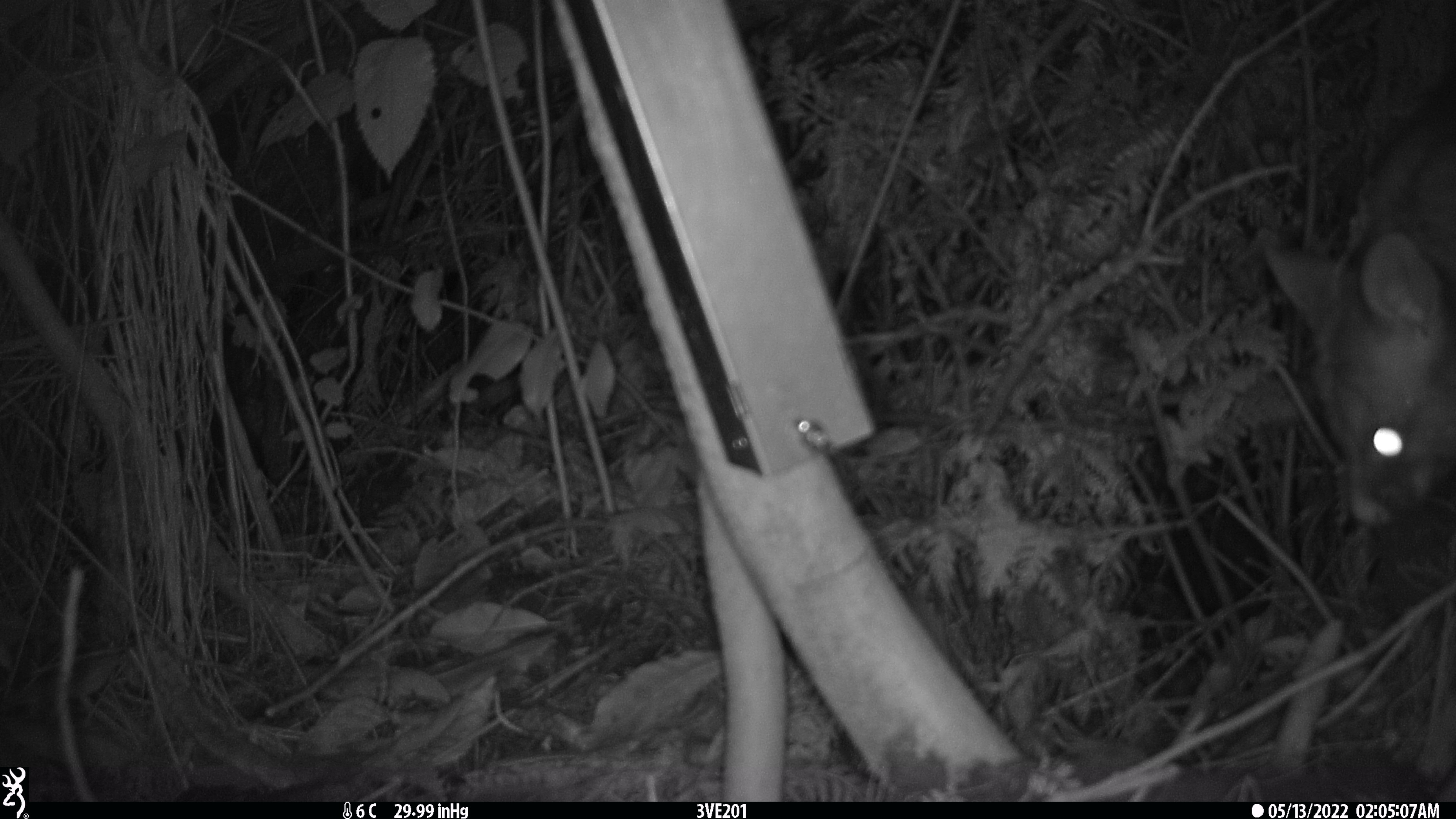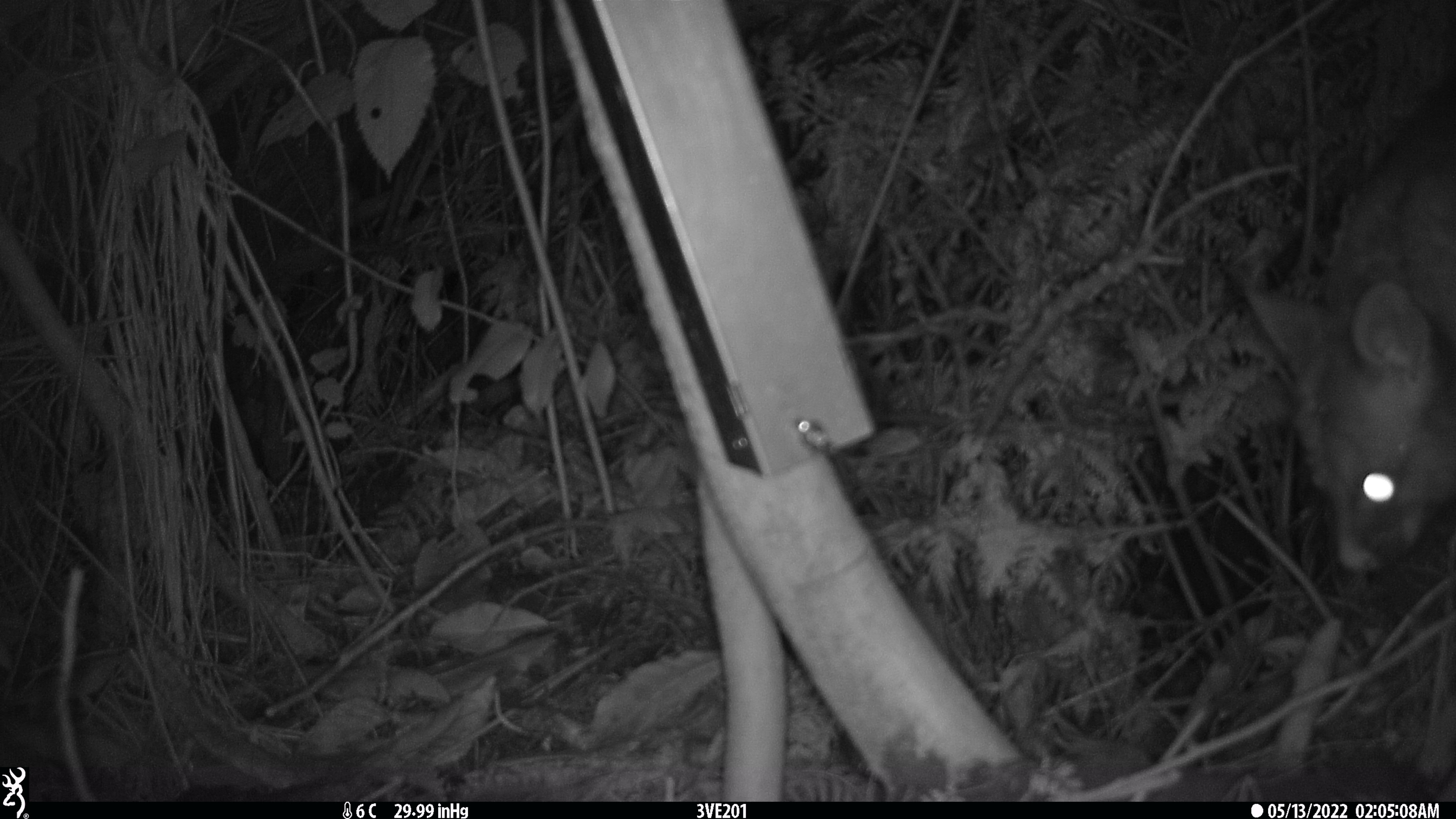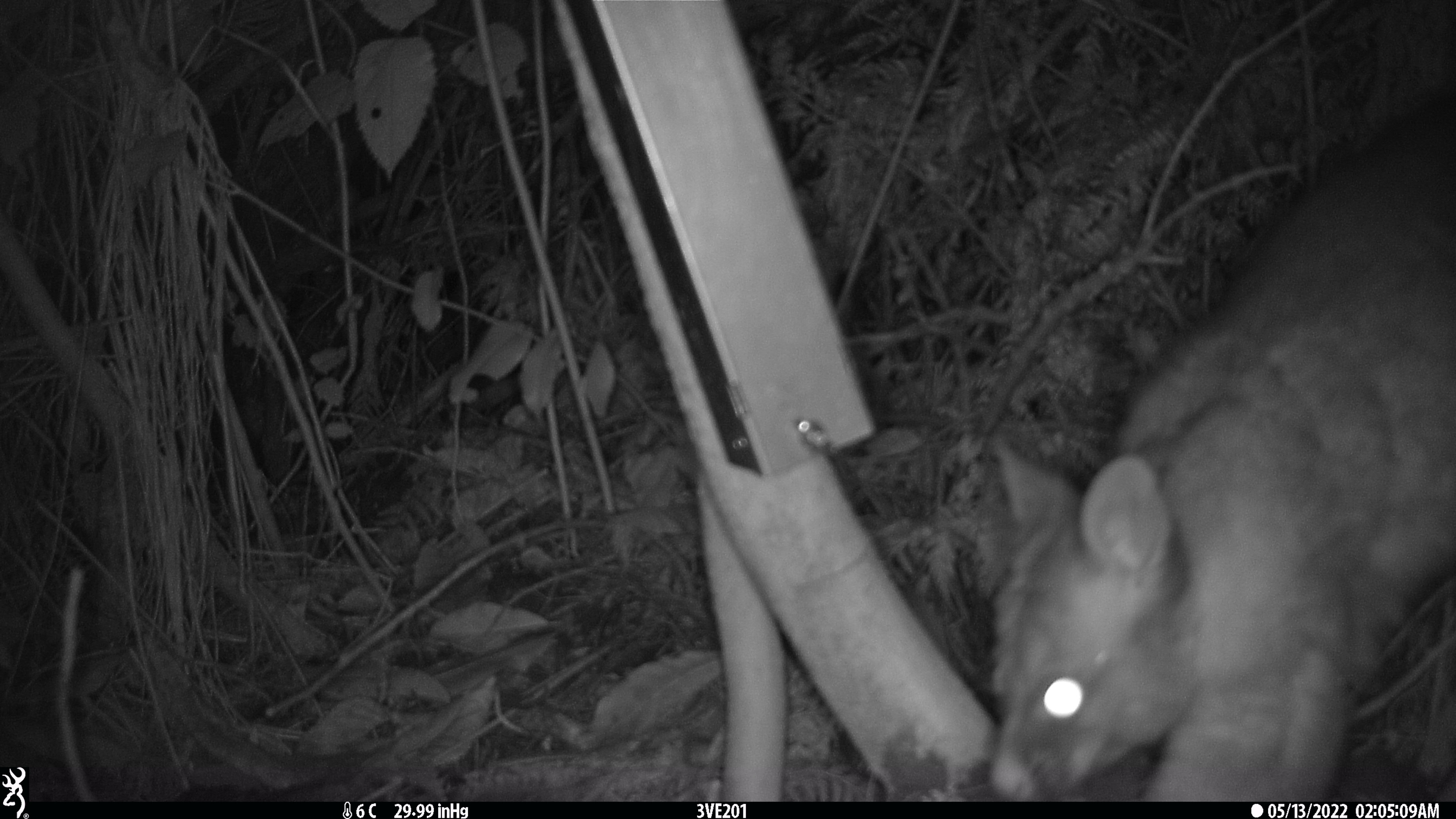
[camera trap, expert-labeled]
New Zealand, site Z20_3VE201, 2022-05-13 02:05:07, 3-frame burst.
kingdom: Animalia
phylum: Chordata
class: Mammalia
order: Diprotodontia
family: Phalangeridae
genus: Trichosurus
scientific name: Trichosurus vulpecula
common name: common brushtail possum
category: possum